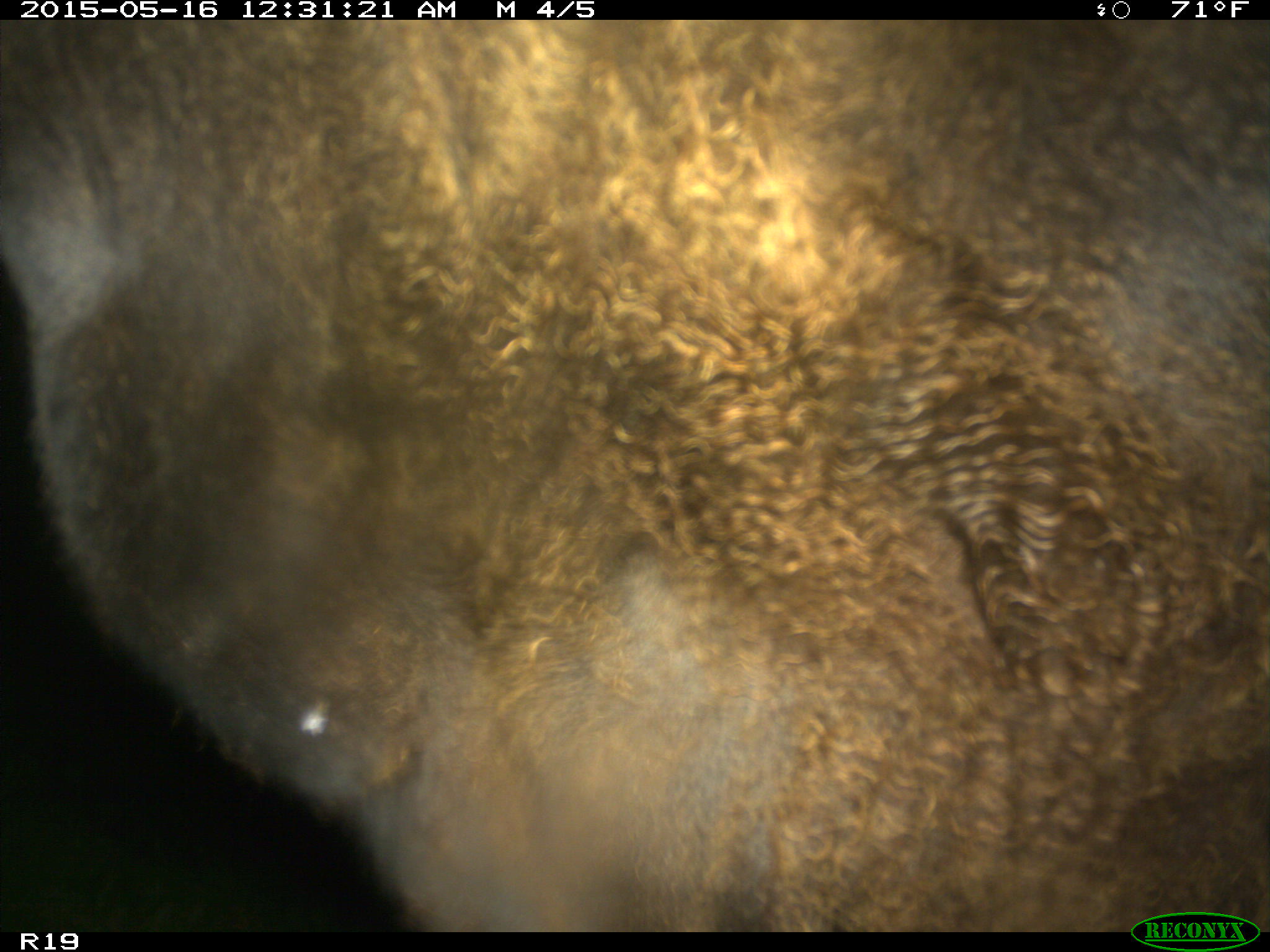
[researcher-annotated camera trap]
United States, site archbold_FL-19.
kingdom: Animalia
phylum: Chordata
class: Mammalia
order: Artiodactyla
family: Bovidae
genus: Bos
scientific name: Bos taurus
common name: domestic cow